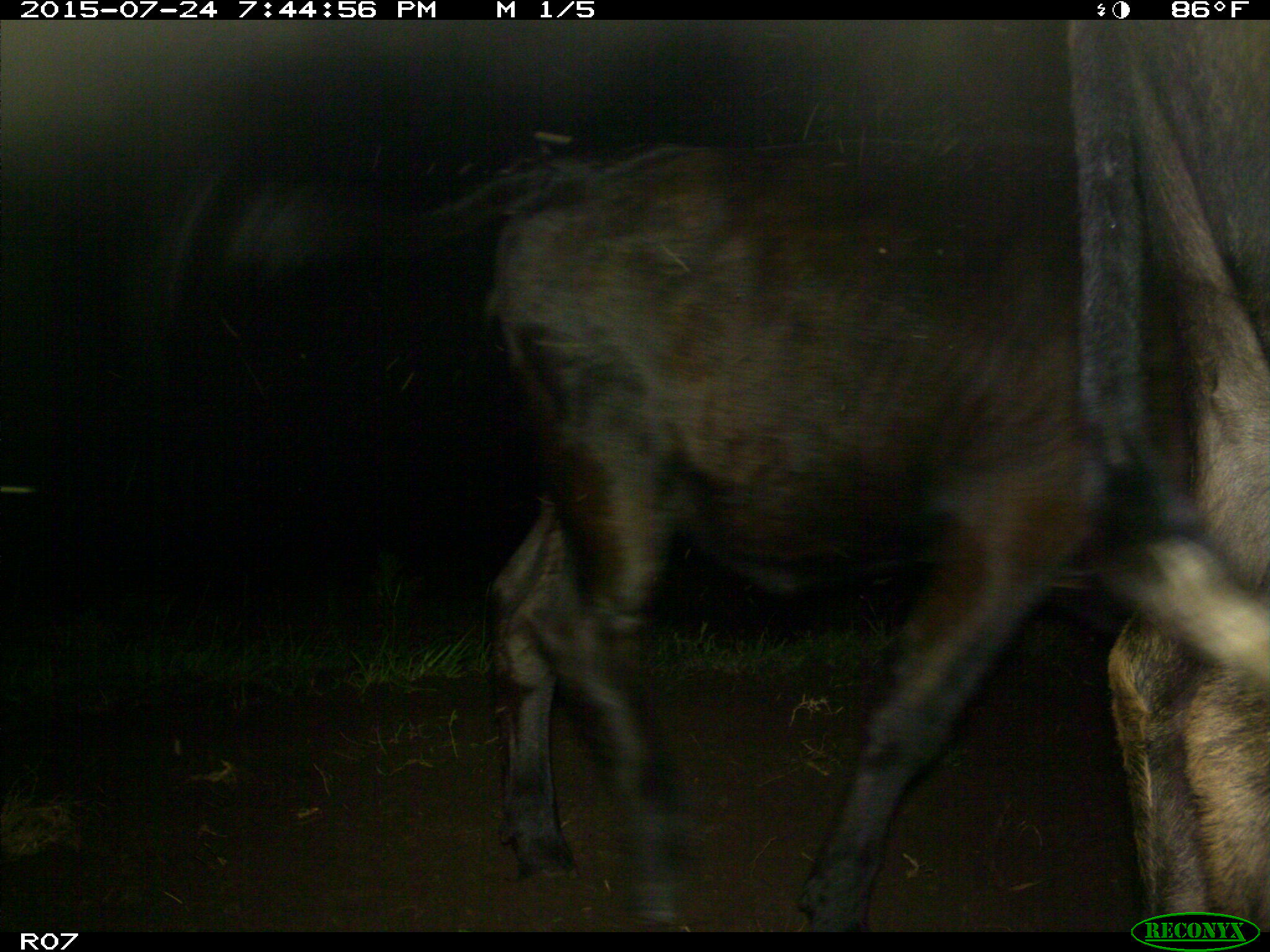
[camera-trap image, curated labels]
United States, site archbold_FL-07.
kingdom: Animalia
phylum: Chordata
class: Mammalia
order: Artiodactyla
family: Bovidae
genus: Bos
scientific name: Bos taurus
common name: domestic cow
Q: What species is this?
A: Bos taurus (domestic cow).